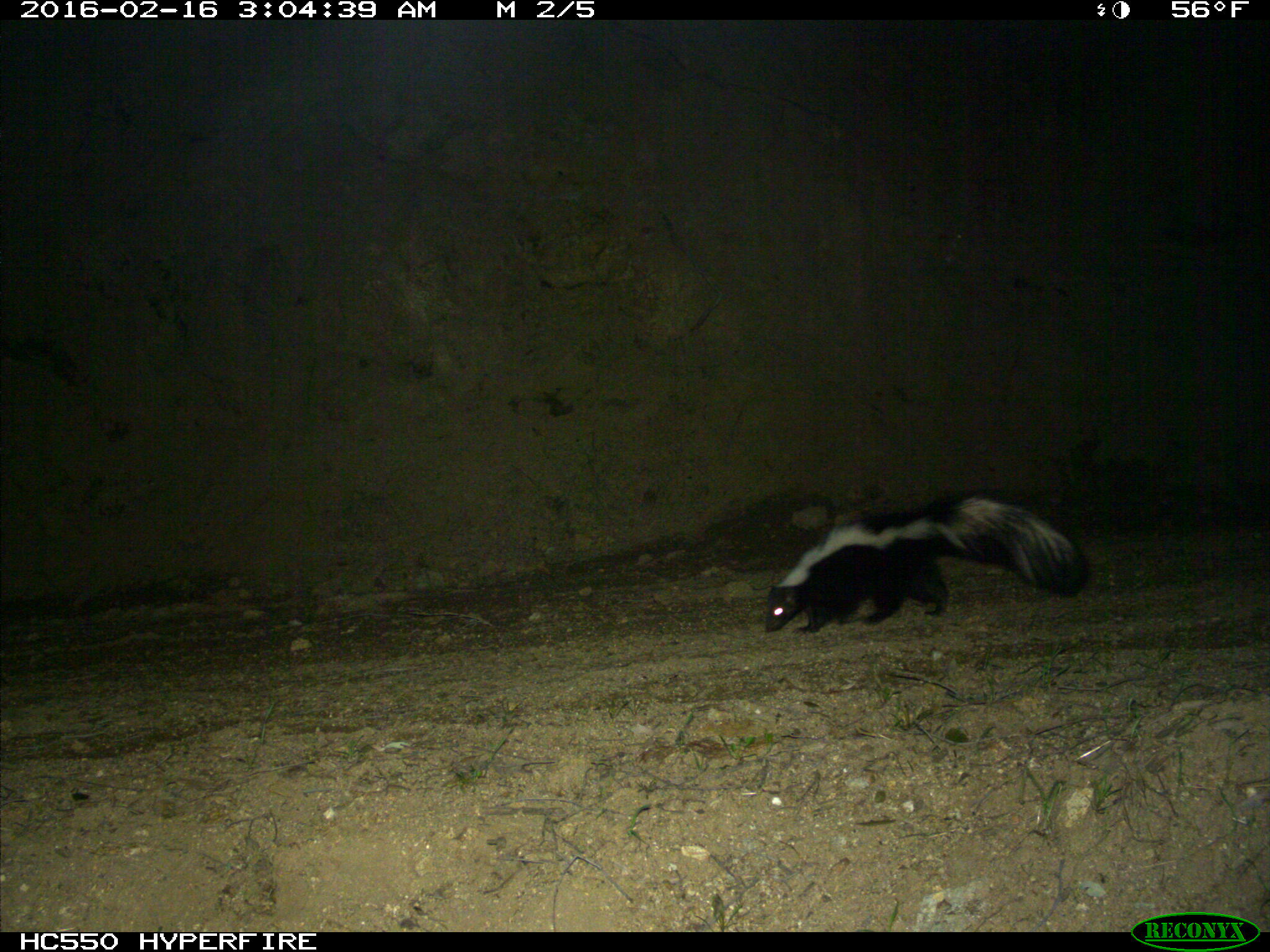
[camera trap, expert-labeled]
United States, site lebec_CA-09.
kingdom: Animalia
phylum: Chordata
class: Mammalia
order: Carnivora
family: Mephitidae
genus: Mephitis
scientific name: Mephitis mephitis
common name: striped skunk